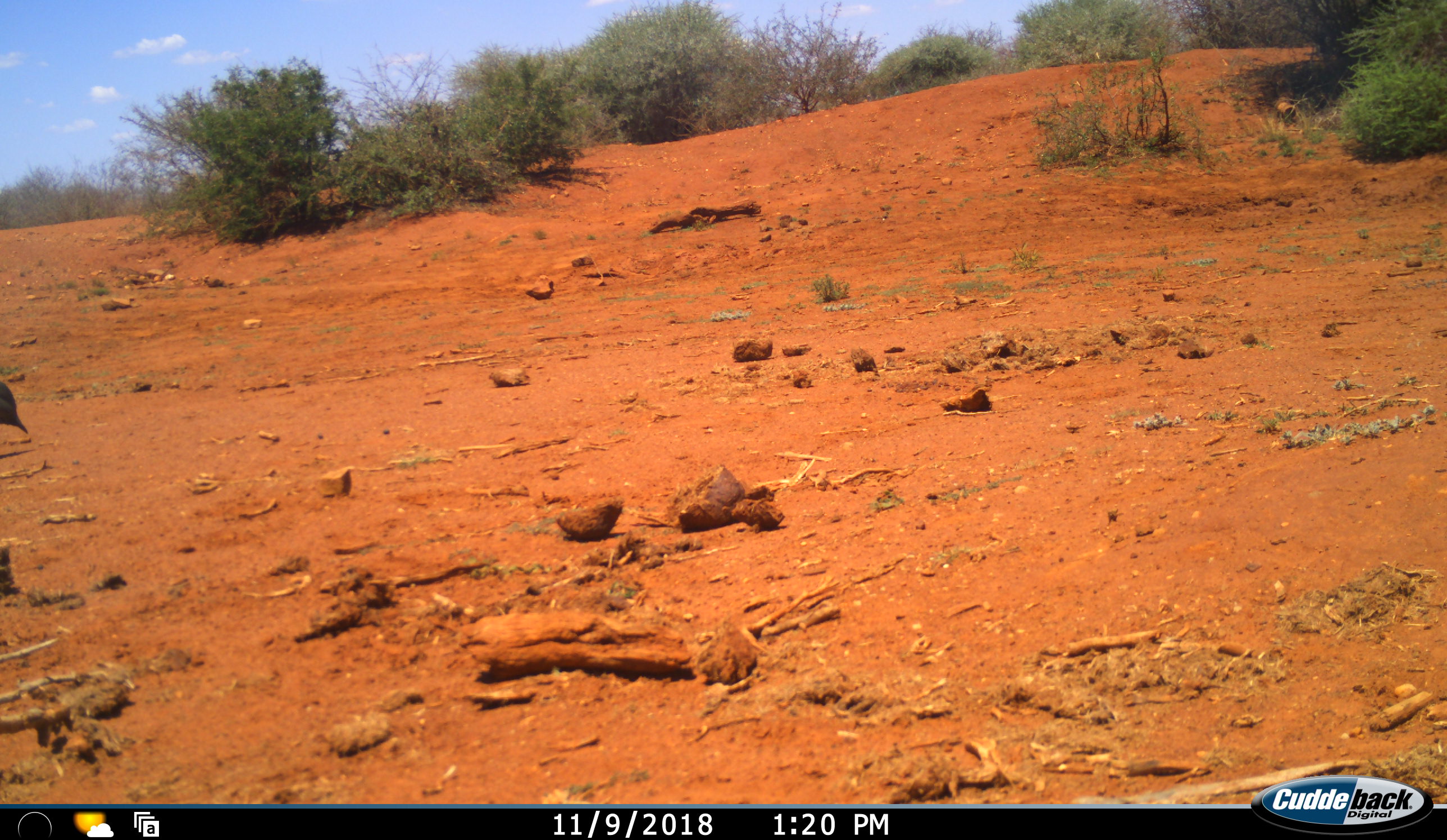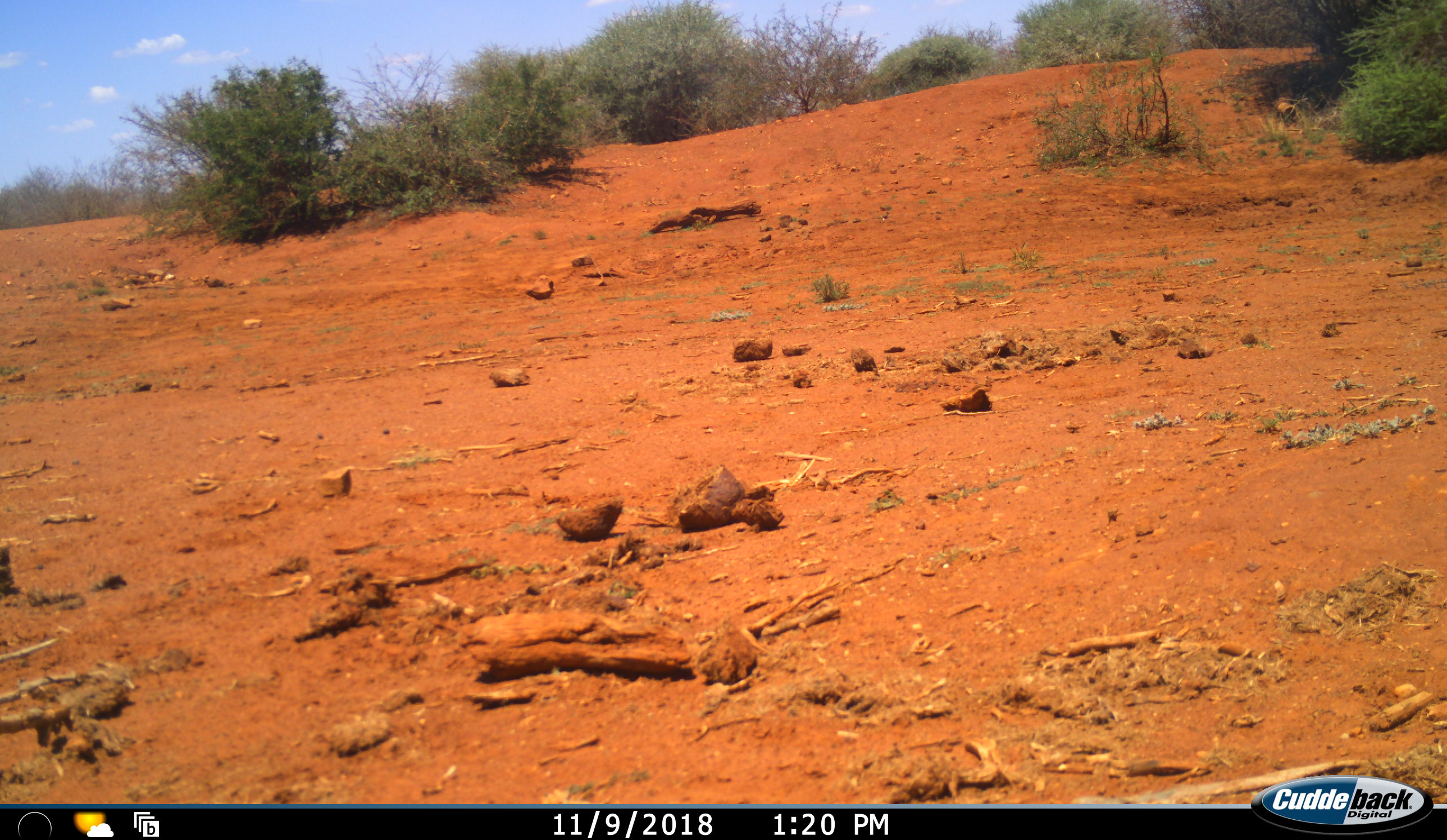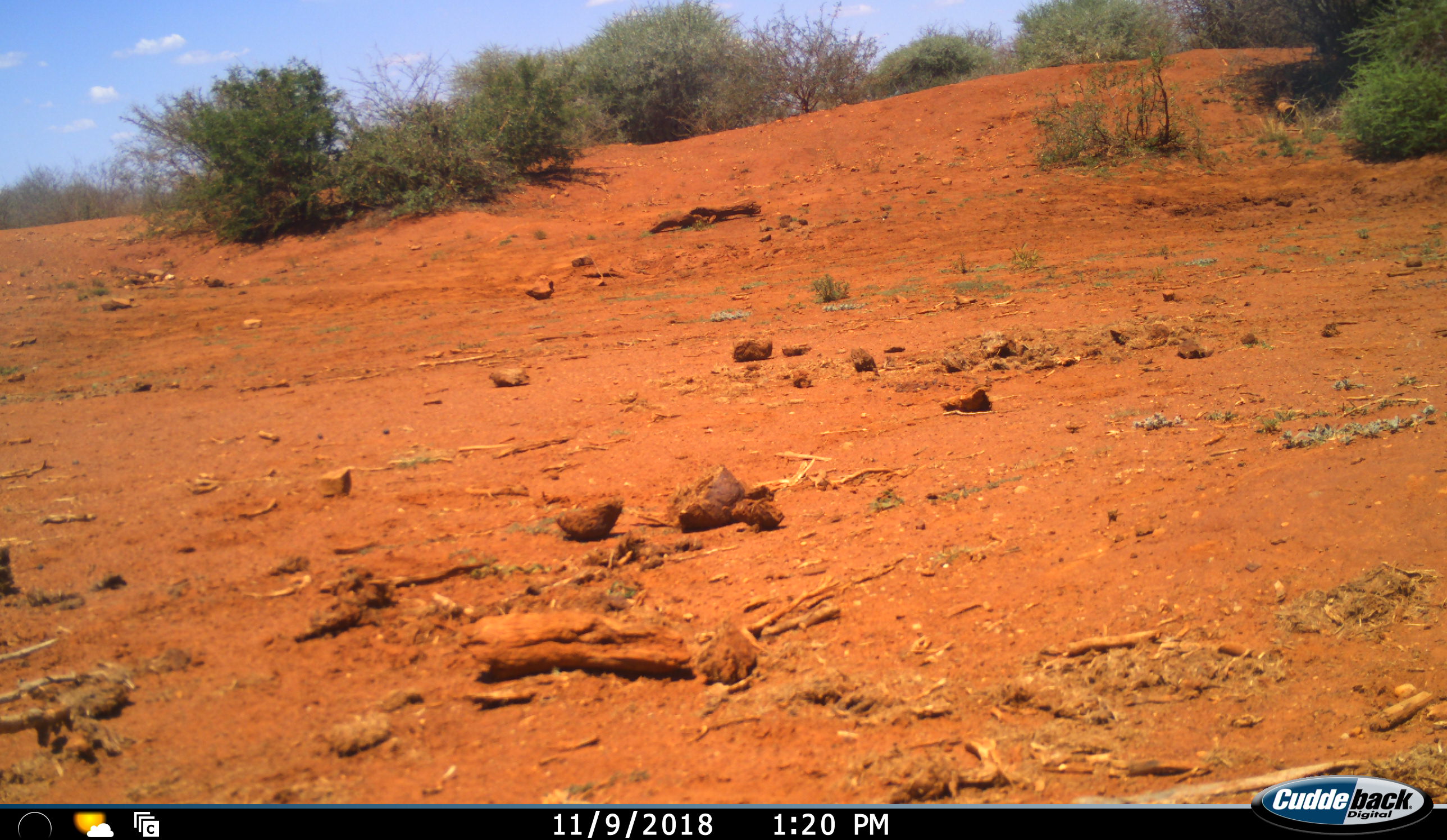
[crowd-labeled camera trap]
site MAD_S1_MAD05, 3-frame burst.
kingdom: Animalia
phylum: Chordata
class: Aves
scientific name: Aves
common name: bird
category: birdother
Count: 1.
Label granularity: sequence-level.